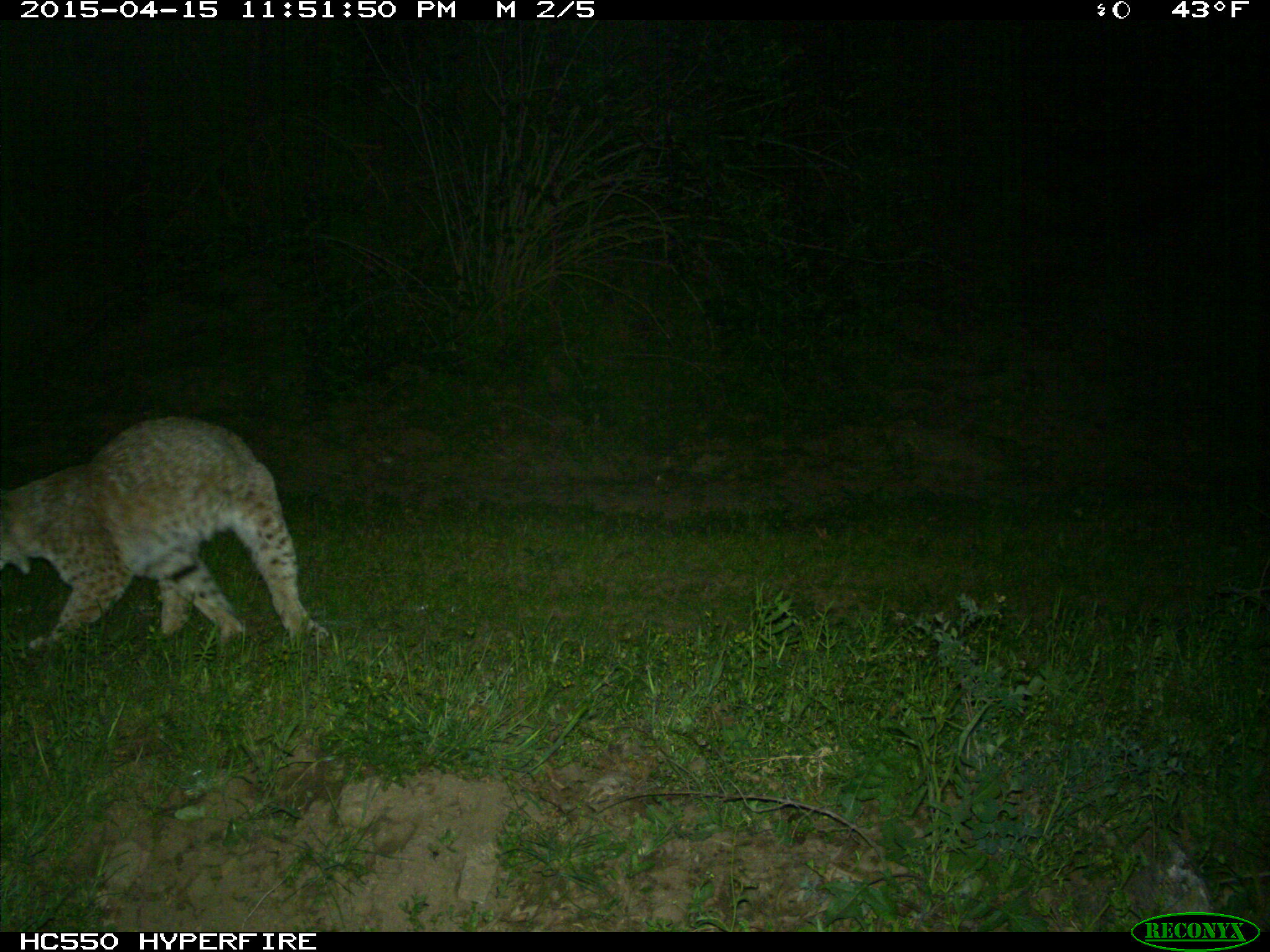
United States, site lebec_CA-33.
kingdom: Animalia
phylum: Chordata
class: Mammalia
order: Carnivora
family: Felidae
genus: Lynx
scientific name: Lynx rufus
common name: bobcat